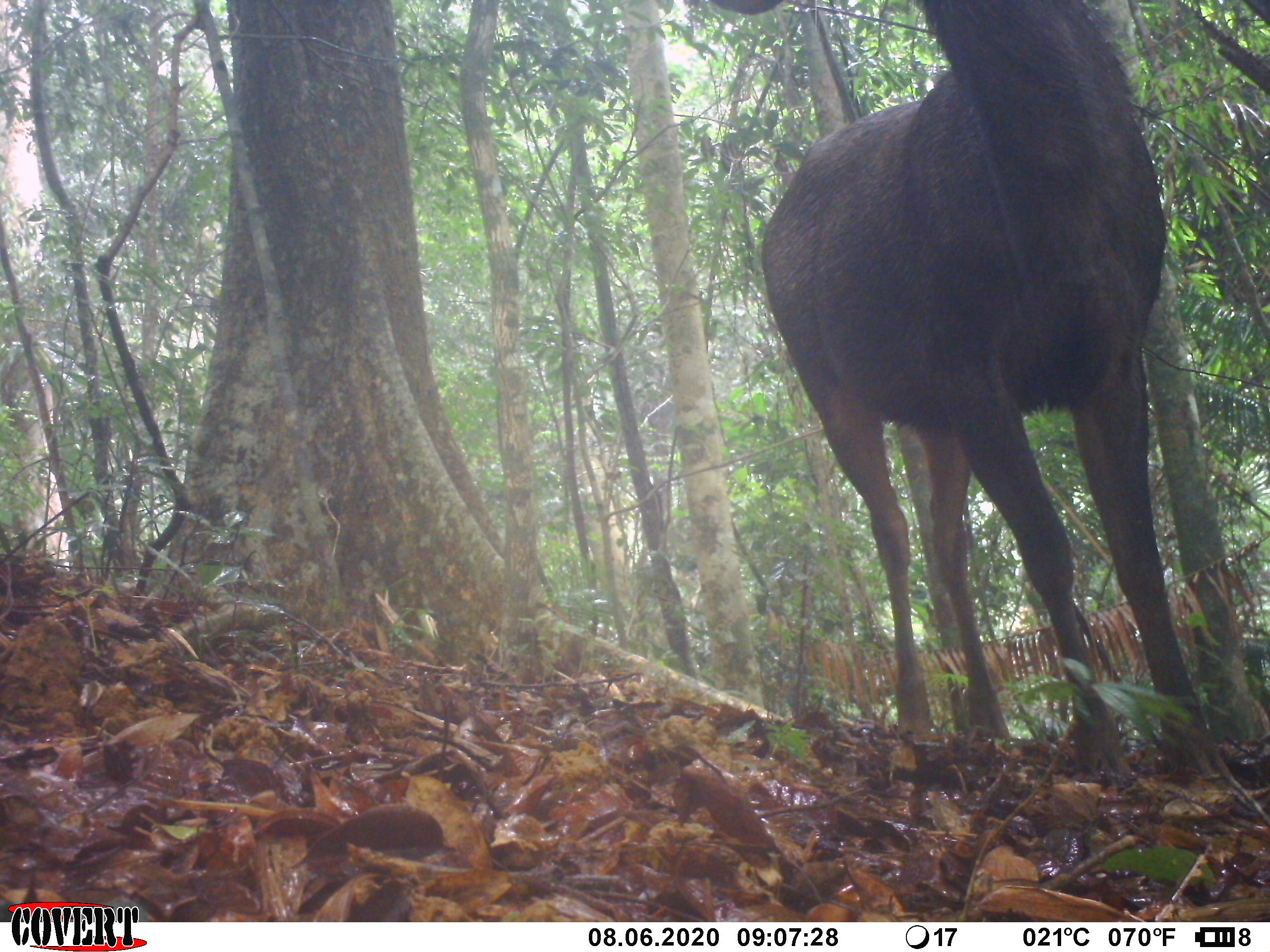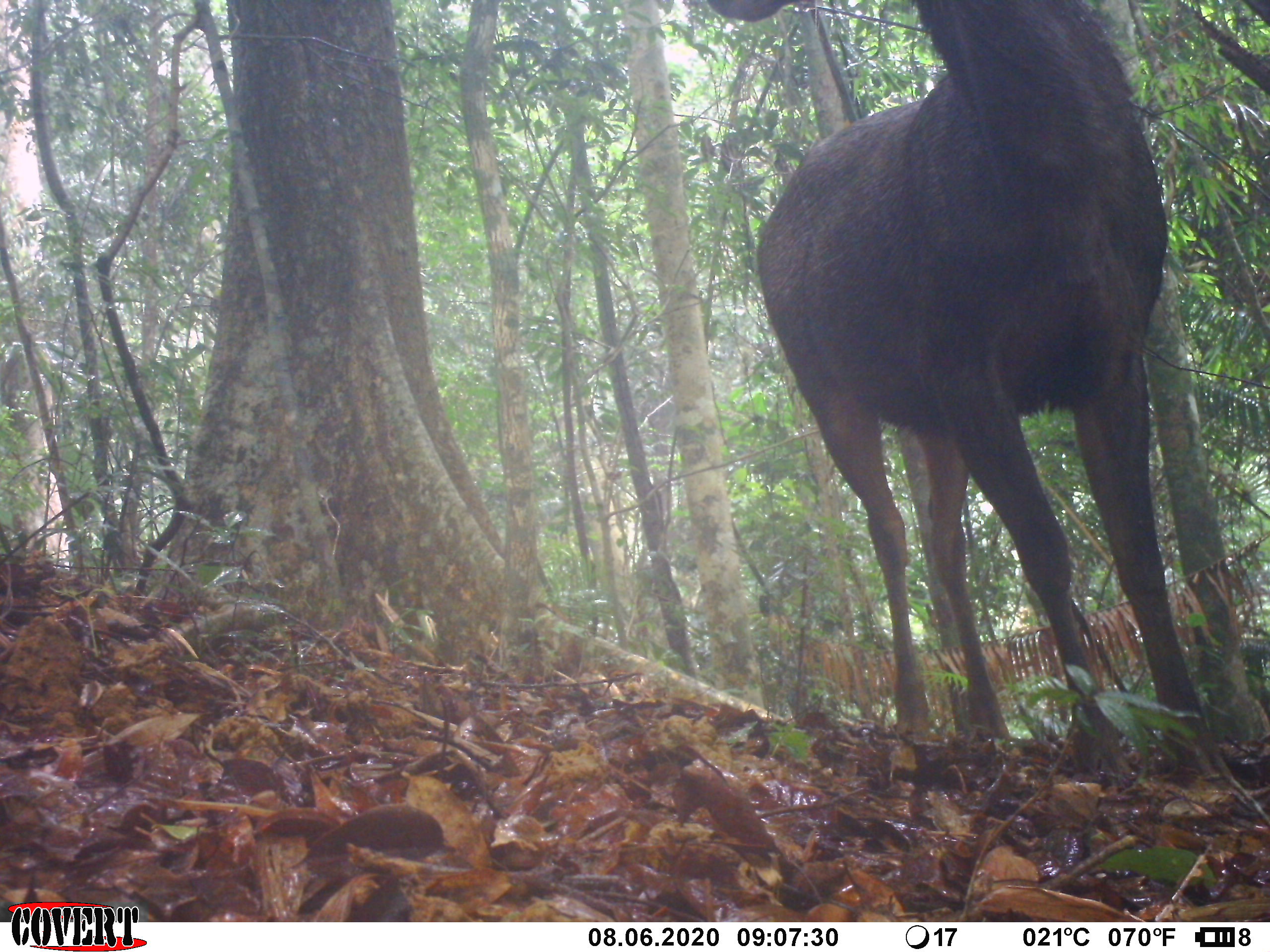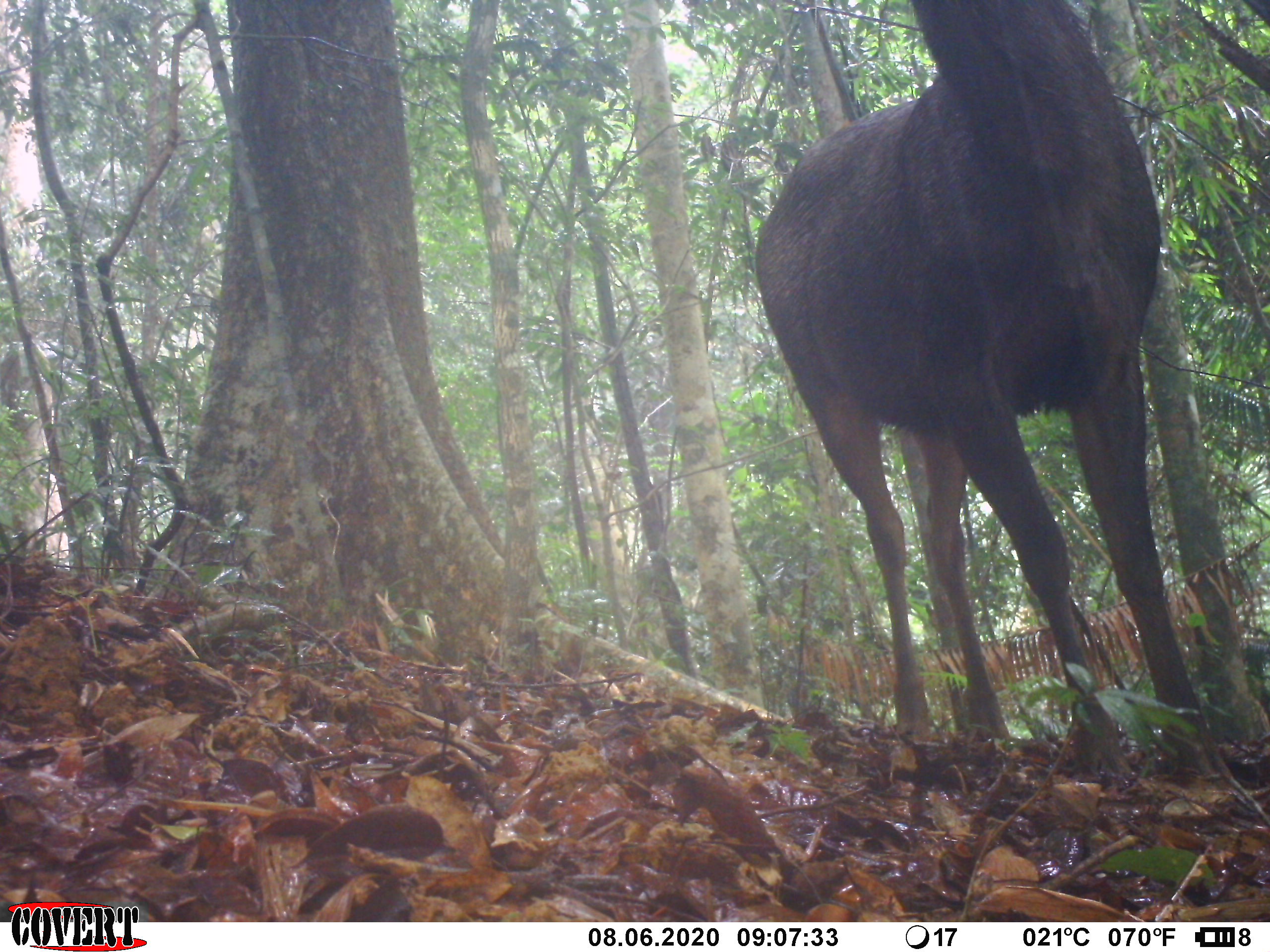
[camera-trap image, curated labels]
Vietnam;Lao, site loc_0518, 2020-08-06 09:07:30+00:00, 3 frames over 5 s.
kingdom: Animalia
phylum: Chordata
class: Mammalia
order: Artiodactyla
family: Cervidae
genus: Rusa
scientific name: Rusa unicolor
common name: sambar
Sambar (Rusa unicolor). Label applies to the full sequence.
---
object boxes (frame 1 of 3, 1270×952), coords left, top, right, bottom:
sambar: 706, 0, 1209, 779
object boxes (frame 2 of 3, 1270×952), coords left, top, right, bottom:
sambar: 706, 0, 1209, 779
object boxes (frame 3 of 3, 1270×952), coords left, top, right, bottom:
sambar: 748, 0, 1209, 779